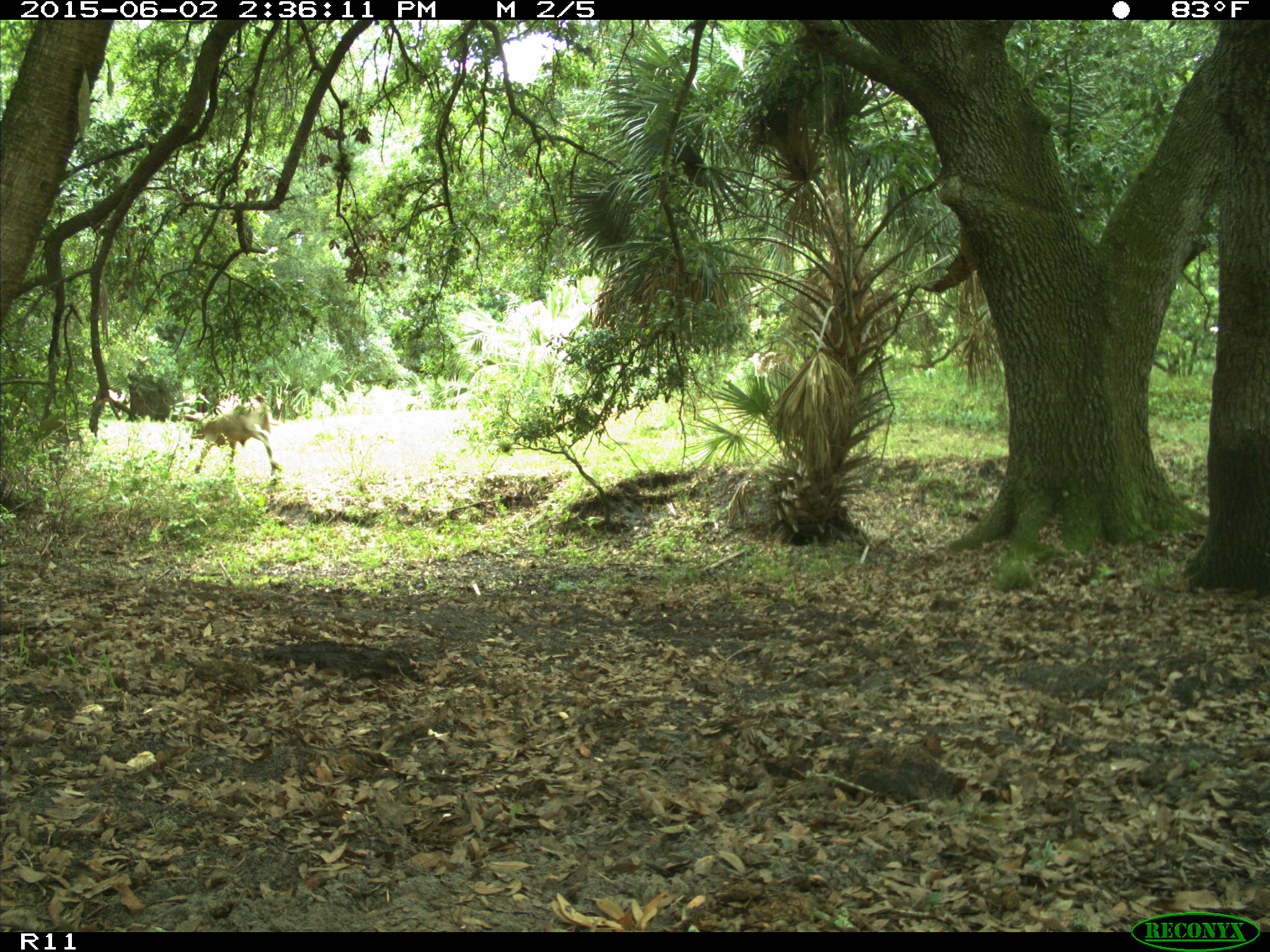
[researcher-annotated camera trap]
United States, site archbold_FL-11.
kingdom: Animalia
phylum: Chordata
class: Mammalia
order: Artiodactyla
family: Bovidae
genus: Bos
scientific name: Bos taurus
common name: domestic cow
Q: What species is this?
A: Bos taurus (domestic cow).